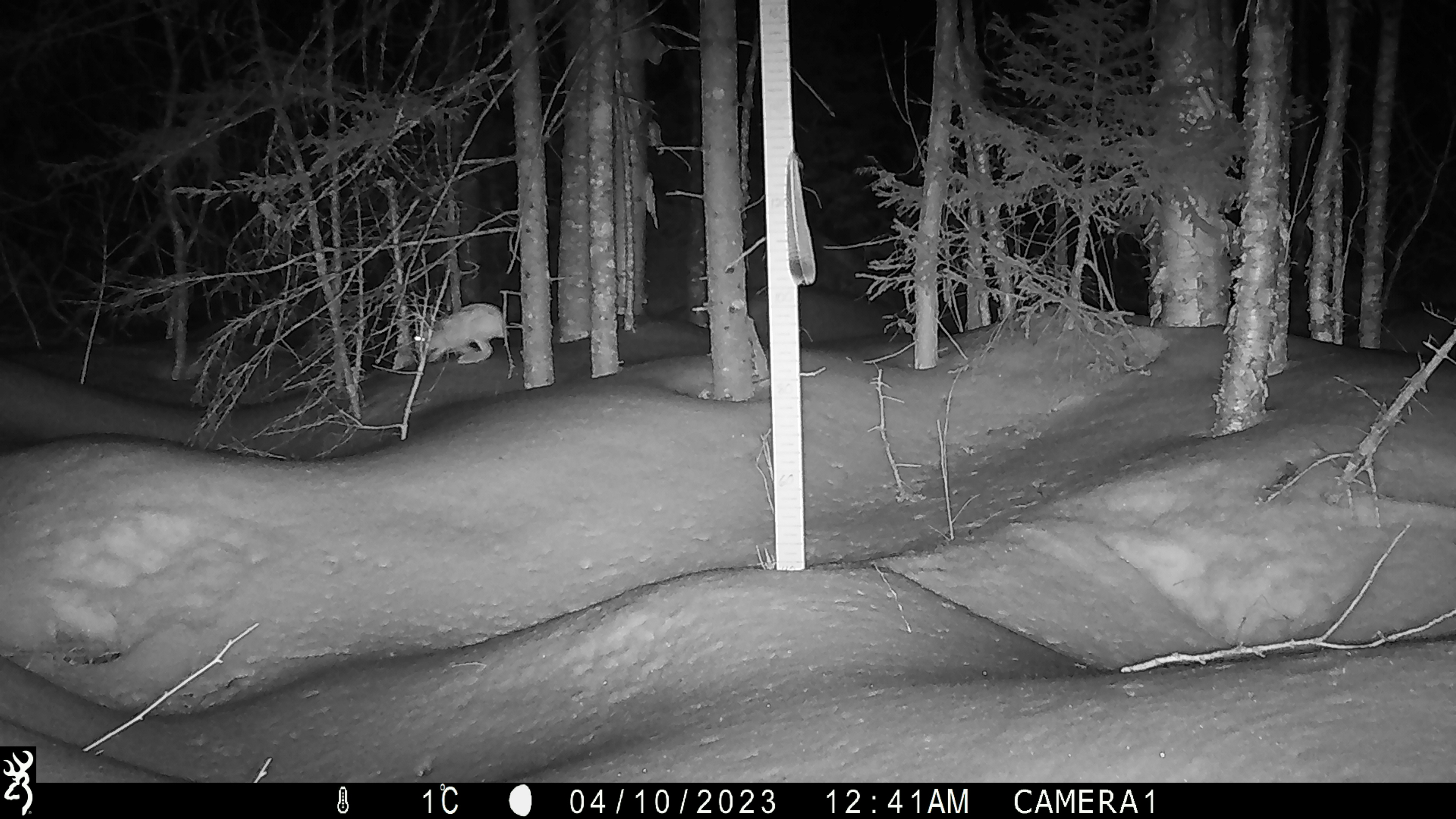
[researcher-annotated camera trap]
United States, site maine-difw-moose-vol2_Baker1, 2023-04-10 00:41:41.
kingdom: Animalia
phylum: Chordata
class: Mammalia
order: Lagomorpha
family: Leporidae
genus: Lepus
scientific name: Lepus americanus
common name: snowshoe hare